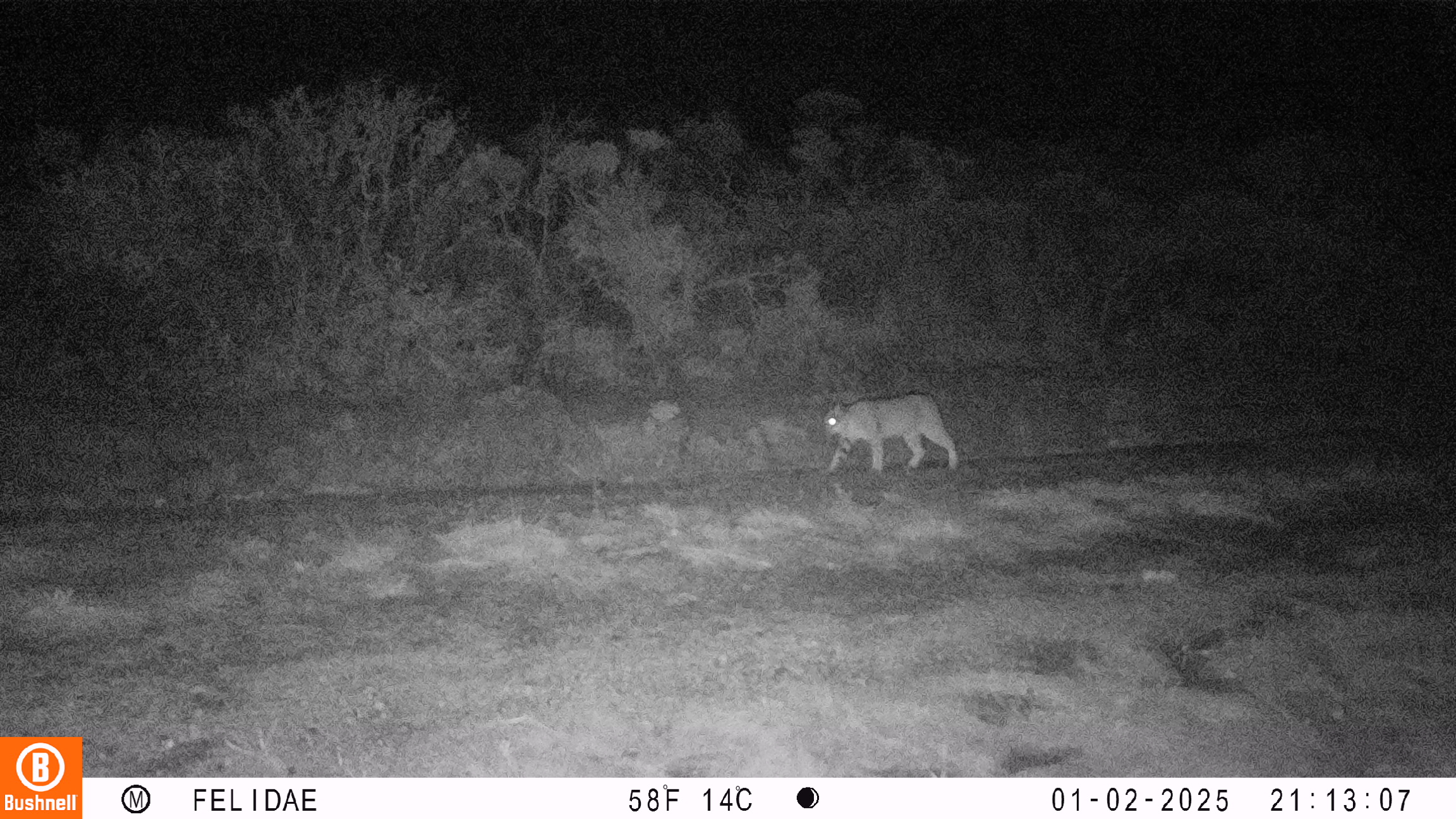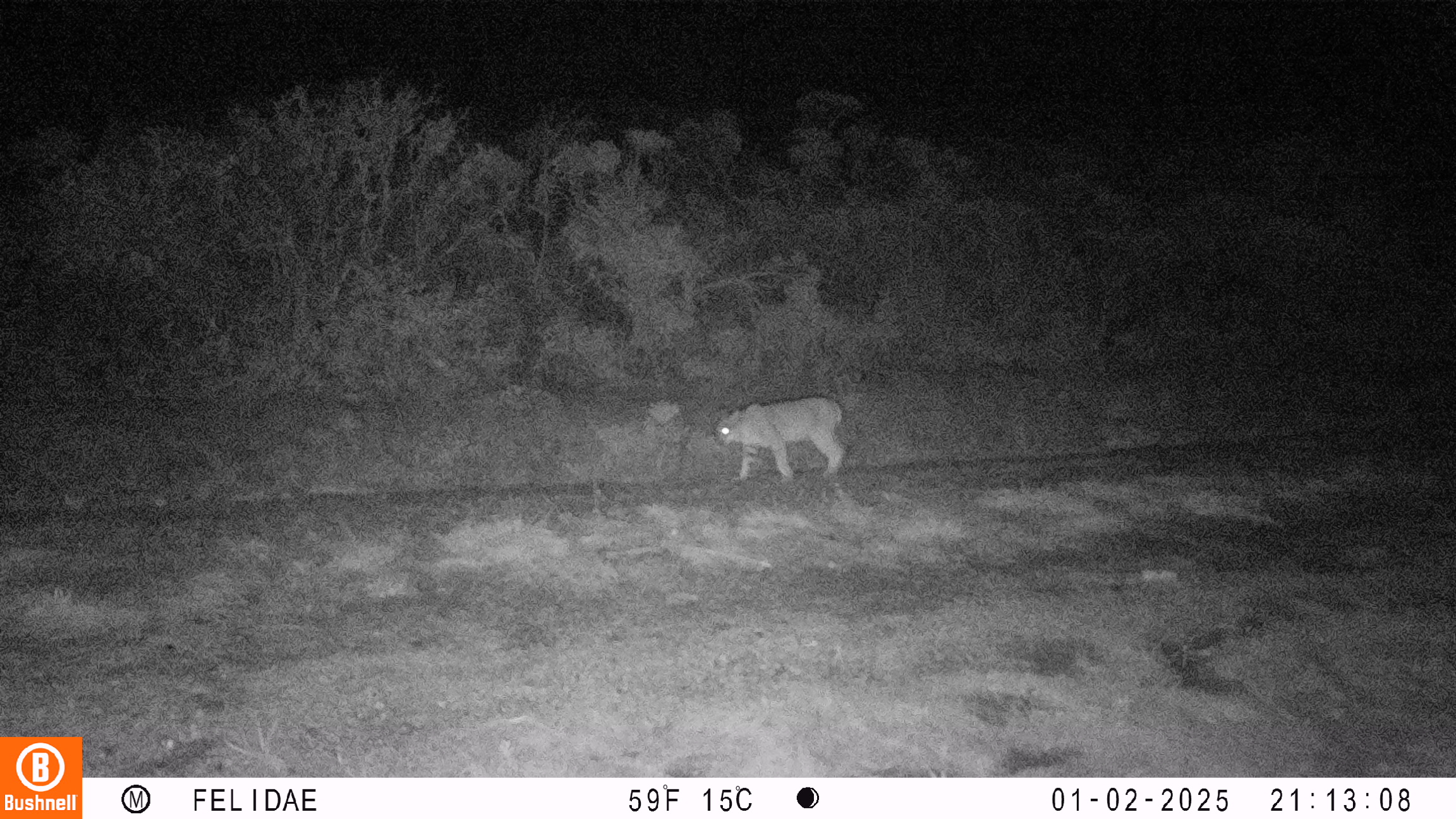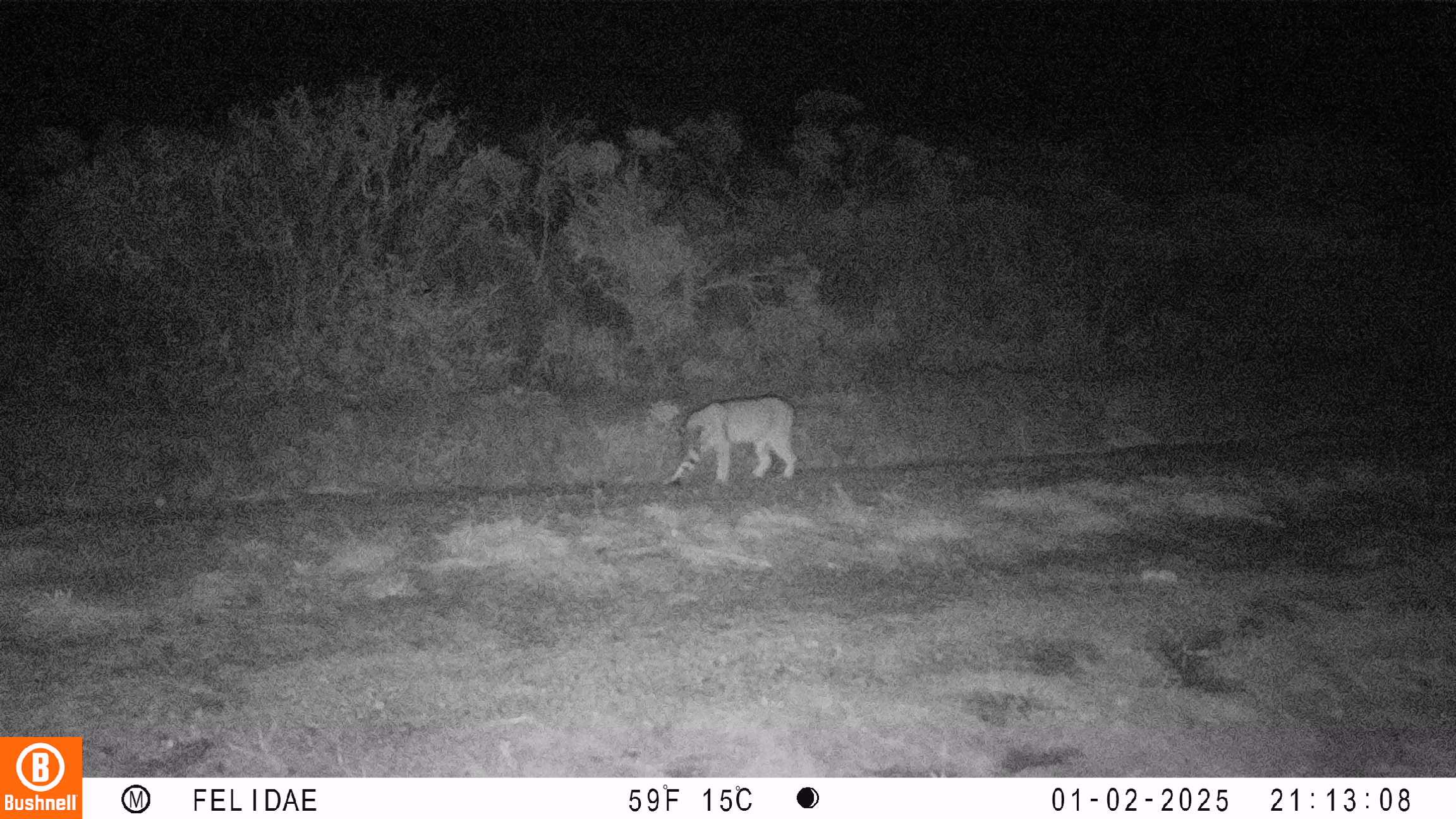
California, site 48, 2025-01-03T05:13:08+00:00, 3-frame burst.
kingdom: Animalia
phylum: Chordata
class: Mammalia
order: Carnivora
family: Felidae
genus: Lynx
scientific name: Lynx rufus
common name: bobcat